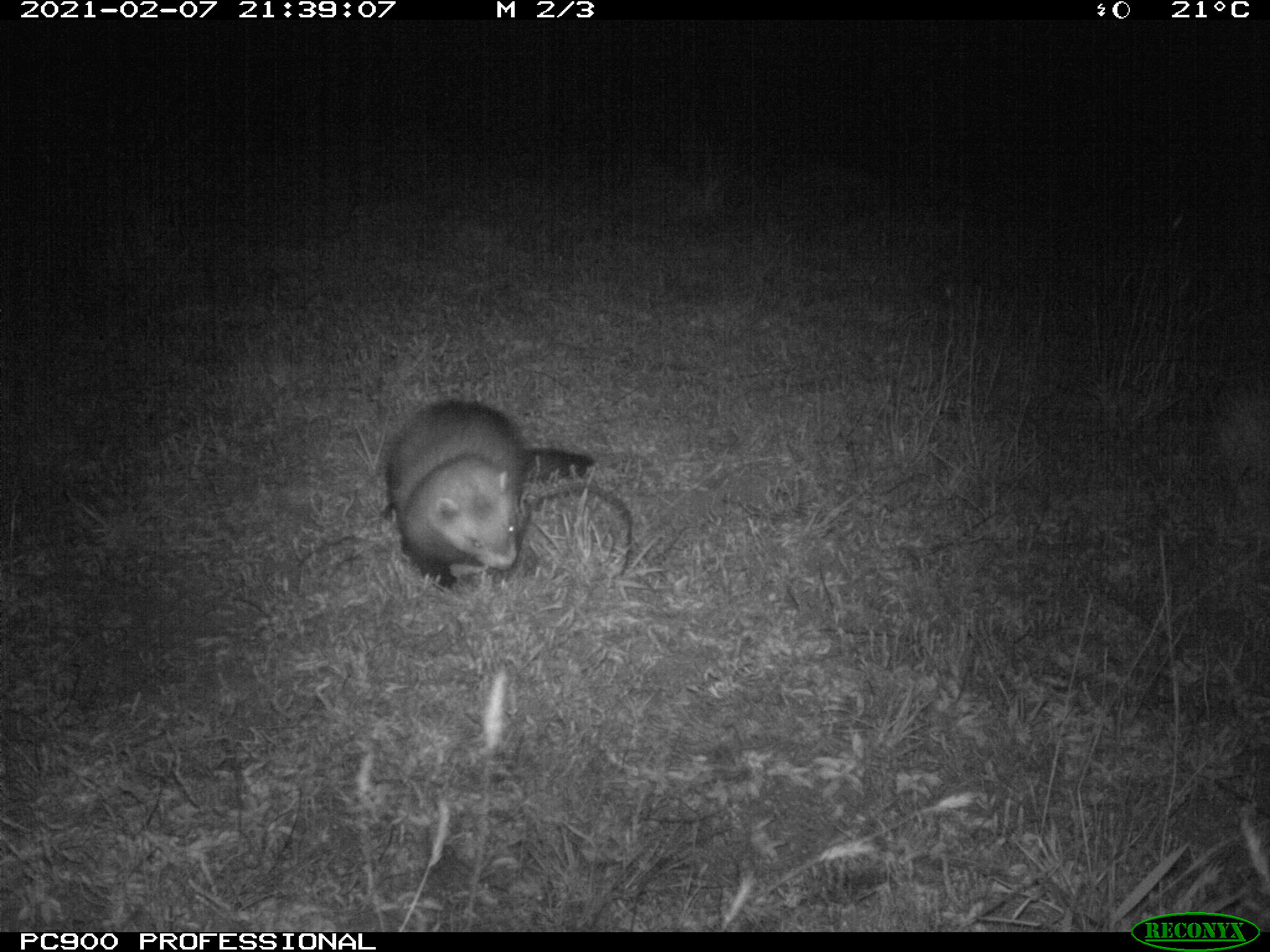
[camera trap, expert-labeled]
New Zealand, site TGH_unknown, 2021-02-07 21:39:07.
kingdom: Animalia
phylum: Chordata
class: Mammalia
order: Carnivora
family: Mustelidae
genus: Mustela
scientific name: Mustela furo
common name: ferret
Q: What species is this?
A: Ferret (Mustela furo).